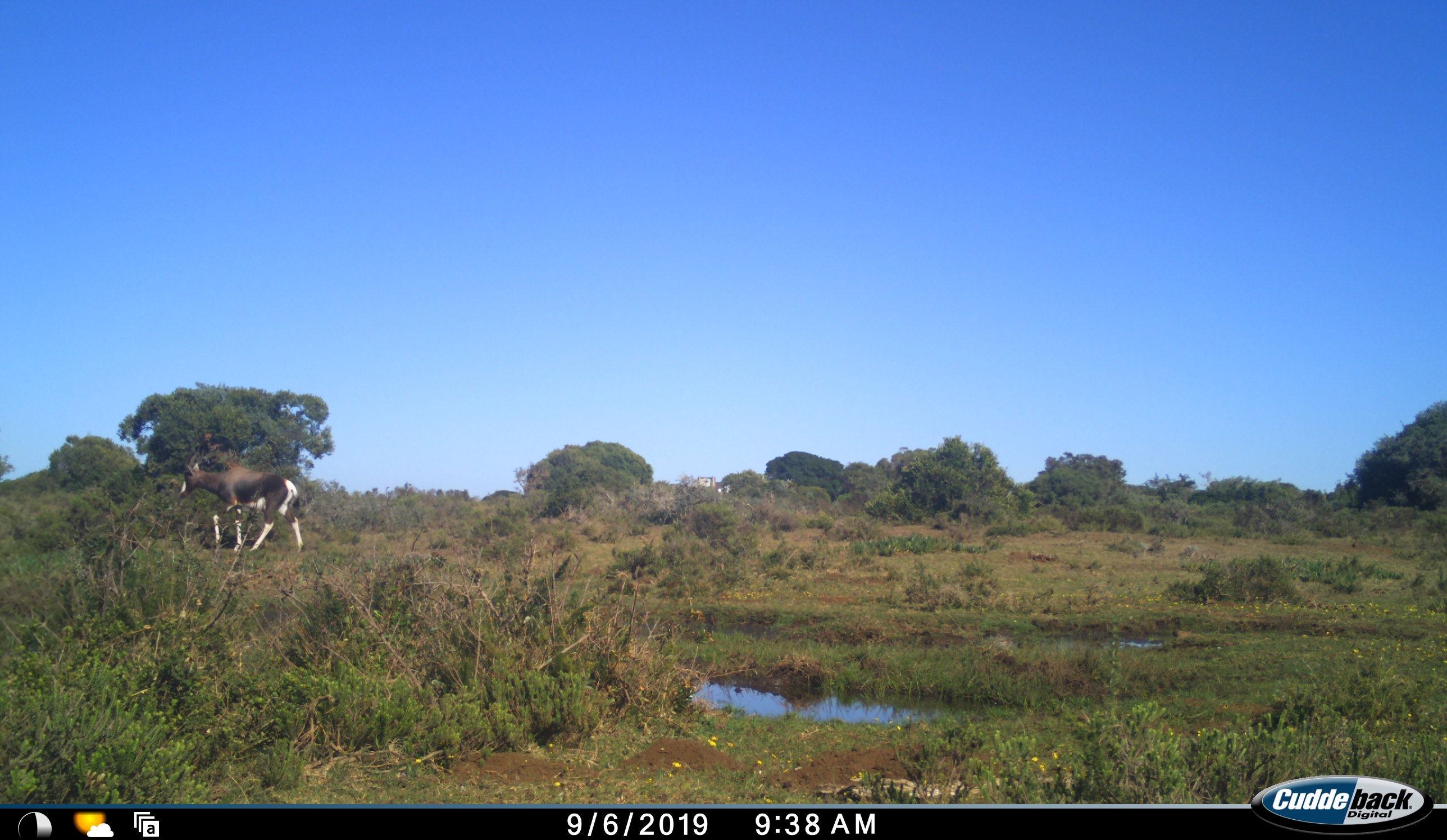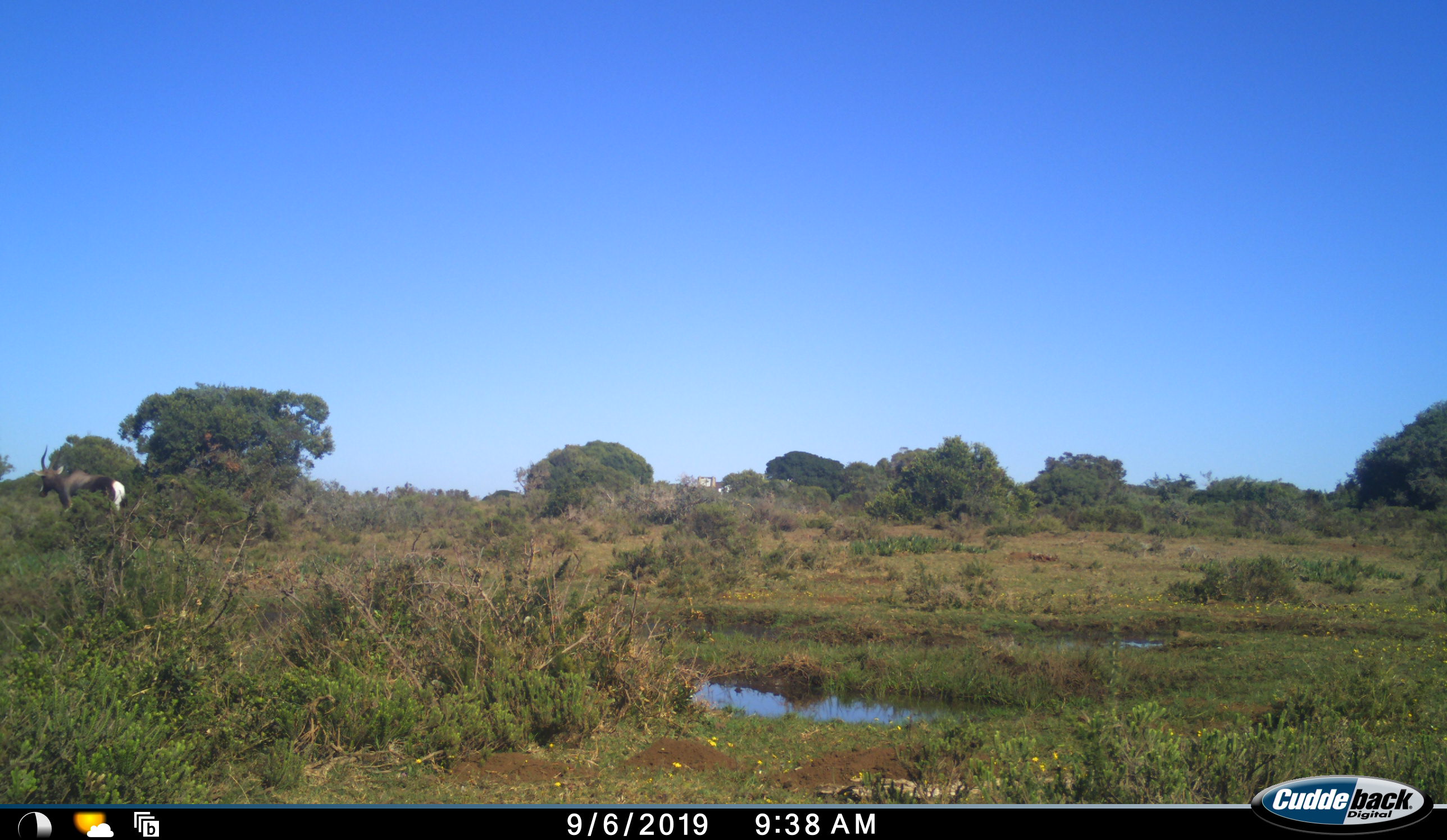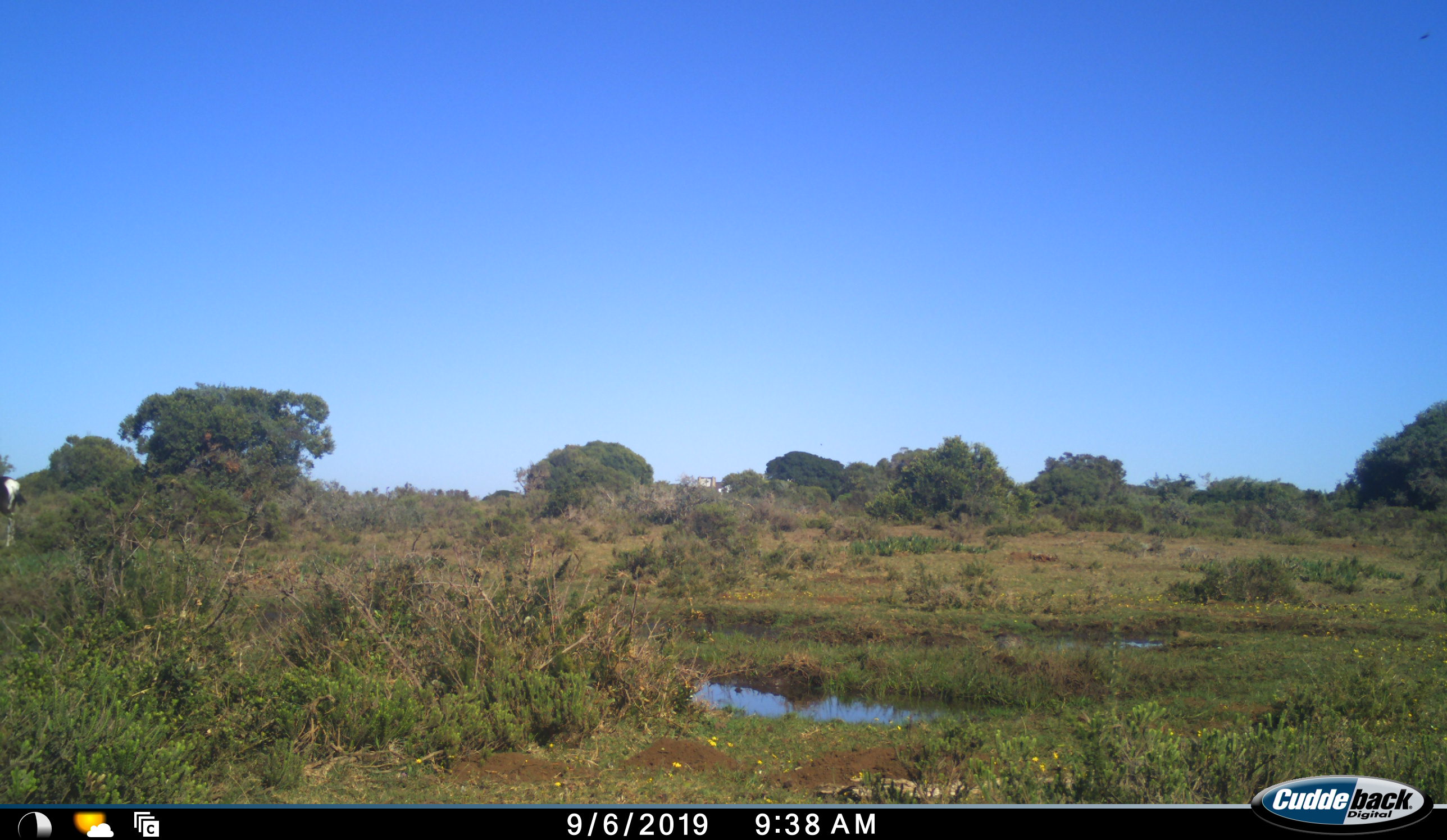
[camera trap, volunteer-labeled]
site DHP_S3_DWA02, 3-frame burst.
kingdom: Animalia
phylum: Chordata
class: Mammalia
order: Artiodactyla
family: Bovidae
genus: Damaliscus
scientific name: Damaliscus pygargus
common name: bontebok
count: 1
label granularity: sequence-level